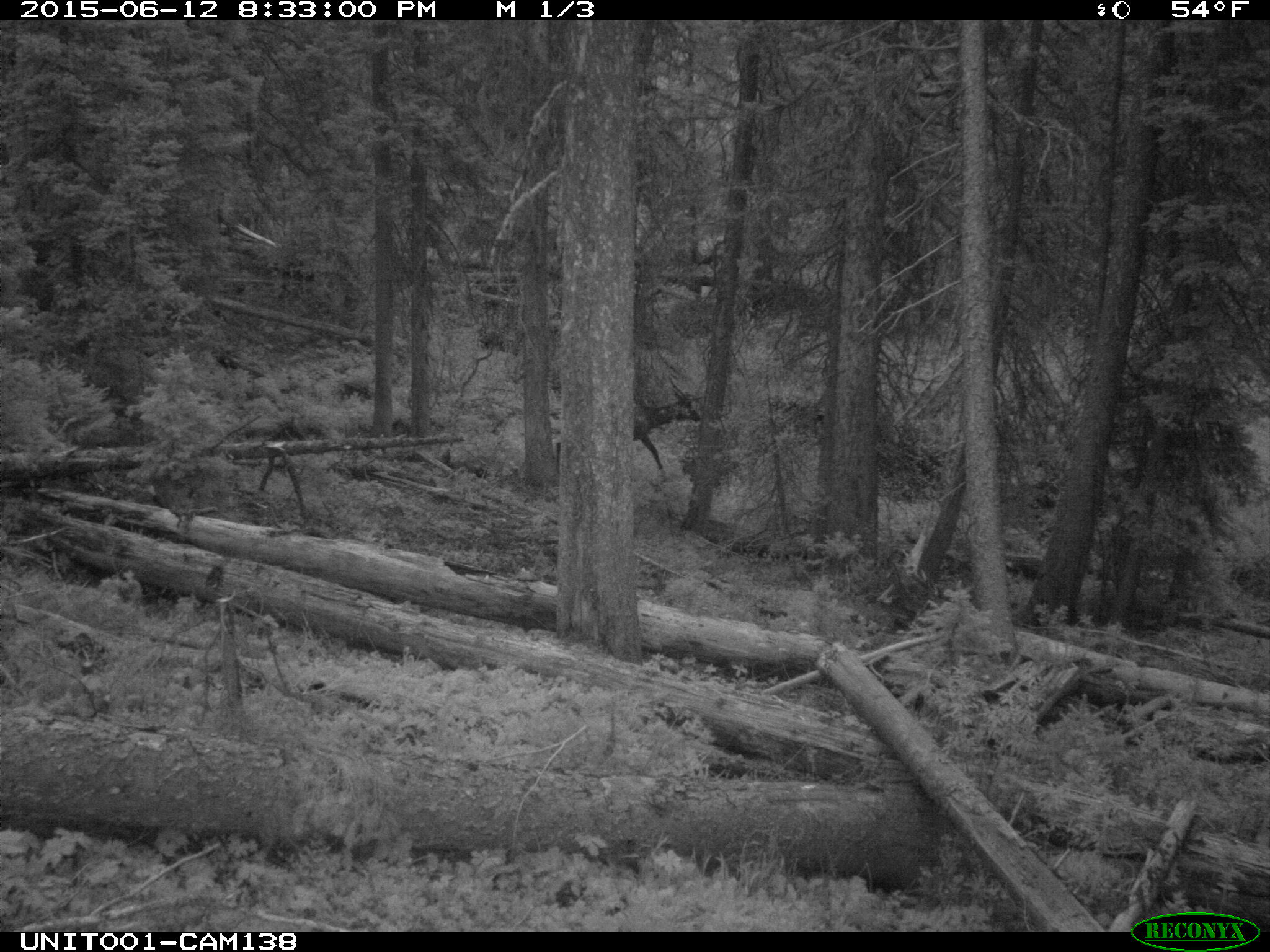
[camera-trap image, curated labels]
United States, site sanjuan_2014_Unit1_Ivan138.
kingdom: Animalia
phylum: Chordata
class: Mammalia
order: Artiodactyla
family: Cervidae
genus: Cervus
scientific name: Cervus elaphus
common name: red deer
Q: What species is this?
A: Cervus elaphus (red deer).